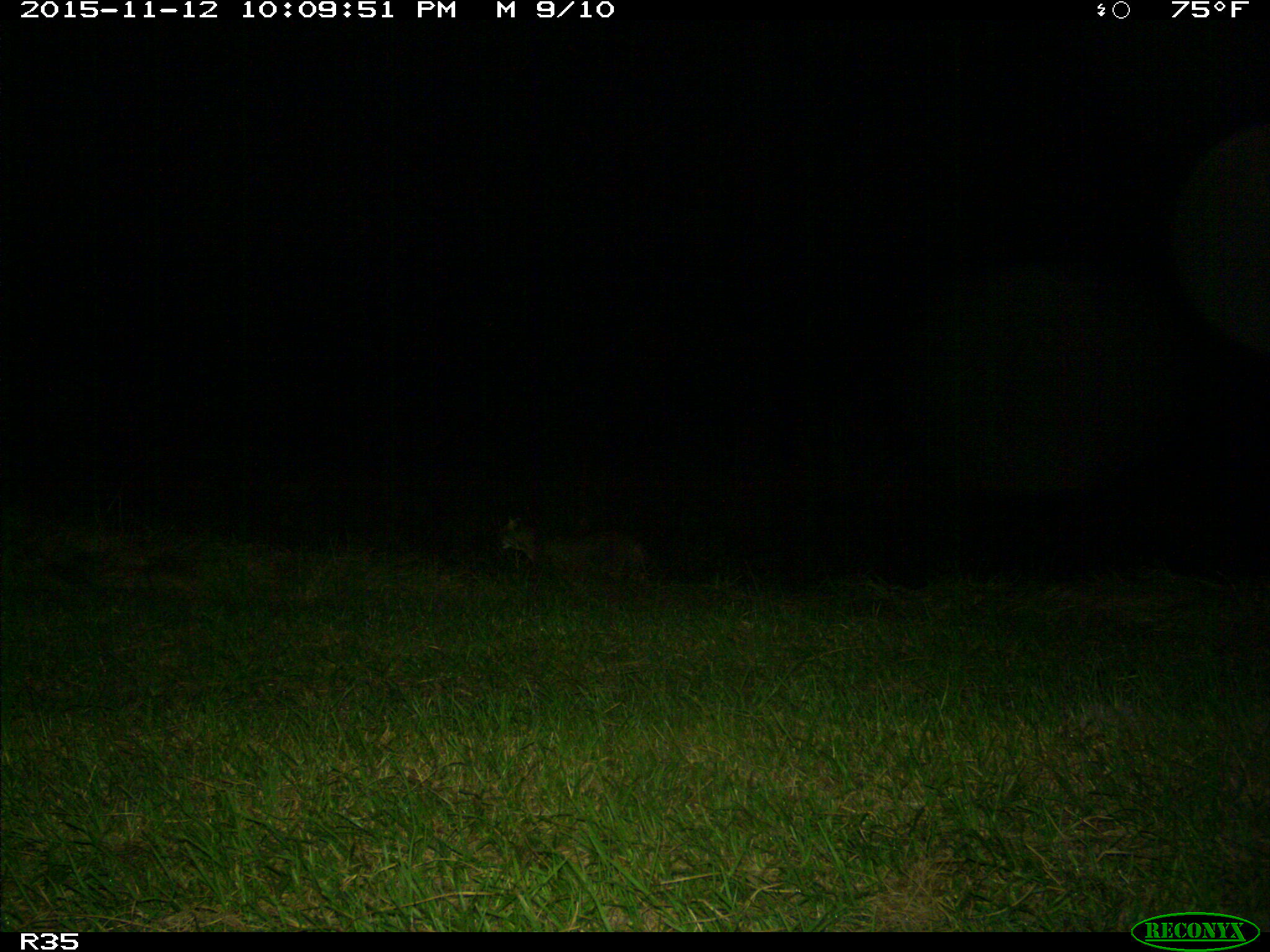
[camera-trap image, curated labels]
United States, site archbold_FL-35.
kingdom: Animalia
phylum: Chordata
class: Mammalia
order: Carnivora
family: Felidae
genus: Lynx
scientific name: Lynx rufus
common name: bobcat